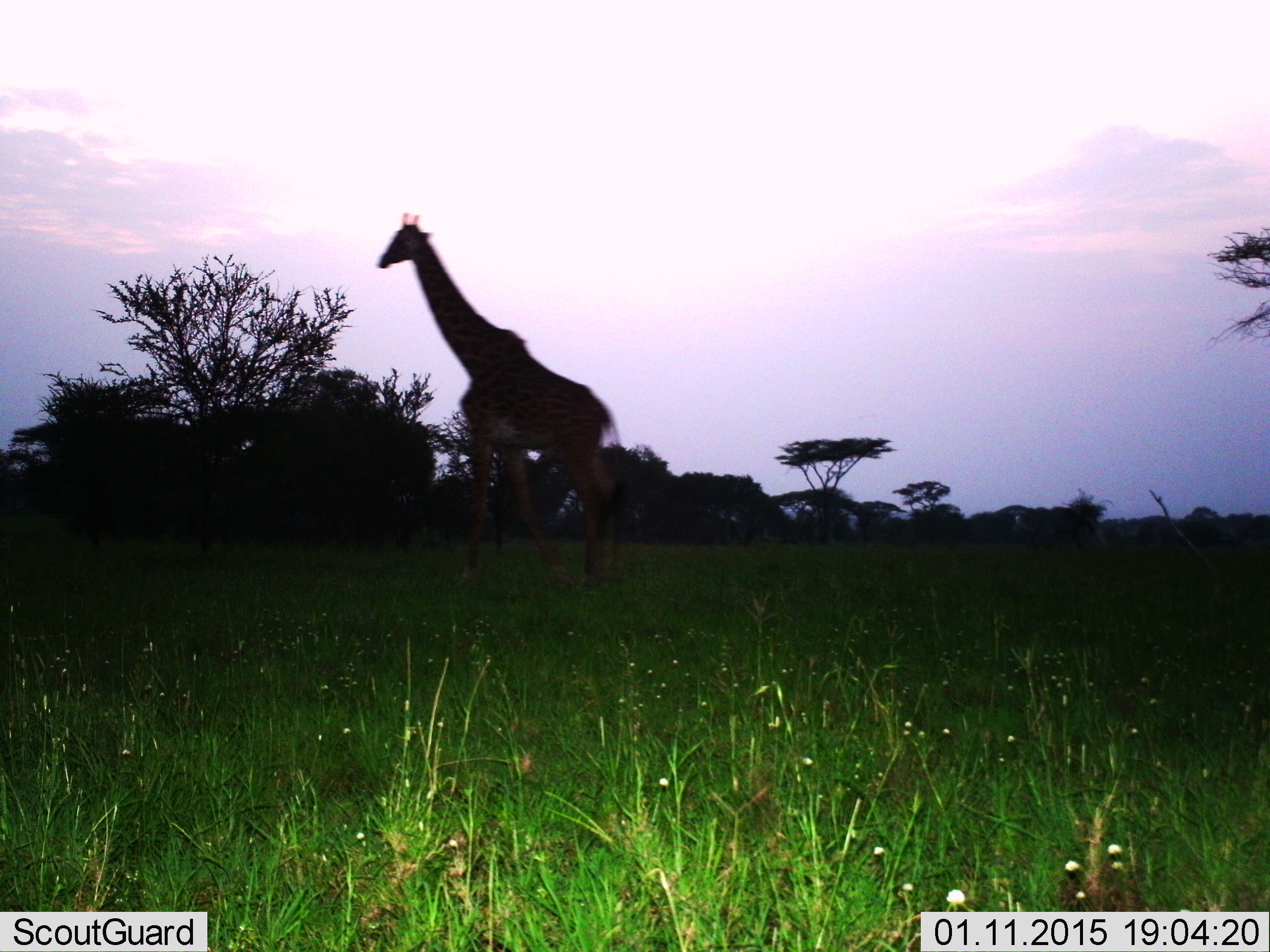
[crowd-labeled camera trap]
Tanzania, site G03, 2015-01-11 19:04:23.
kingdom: Animalia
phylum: Chordata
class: Mammalia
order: Artiodactyla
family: Giraffidae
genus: Giraffa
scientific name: Giraffa camelopardalis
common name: giraffe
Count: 1.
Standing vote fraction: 30%.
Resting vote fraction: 0%.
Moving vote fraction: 80%.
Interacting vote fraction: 0%.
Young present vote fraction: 0%.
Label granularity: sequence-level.